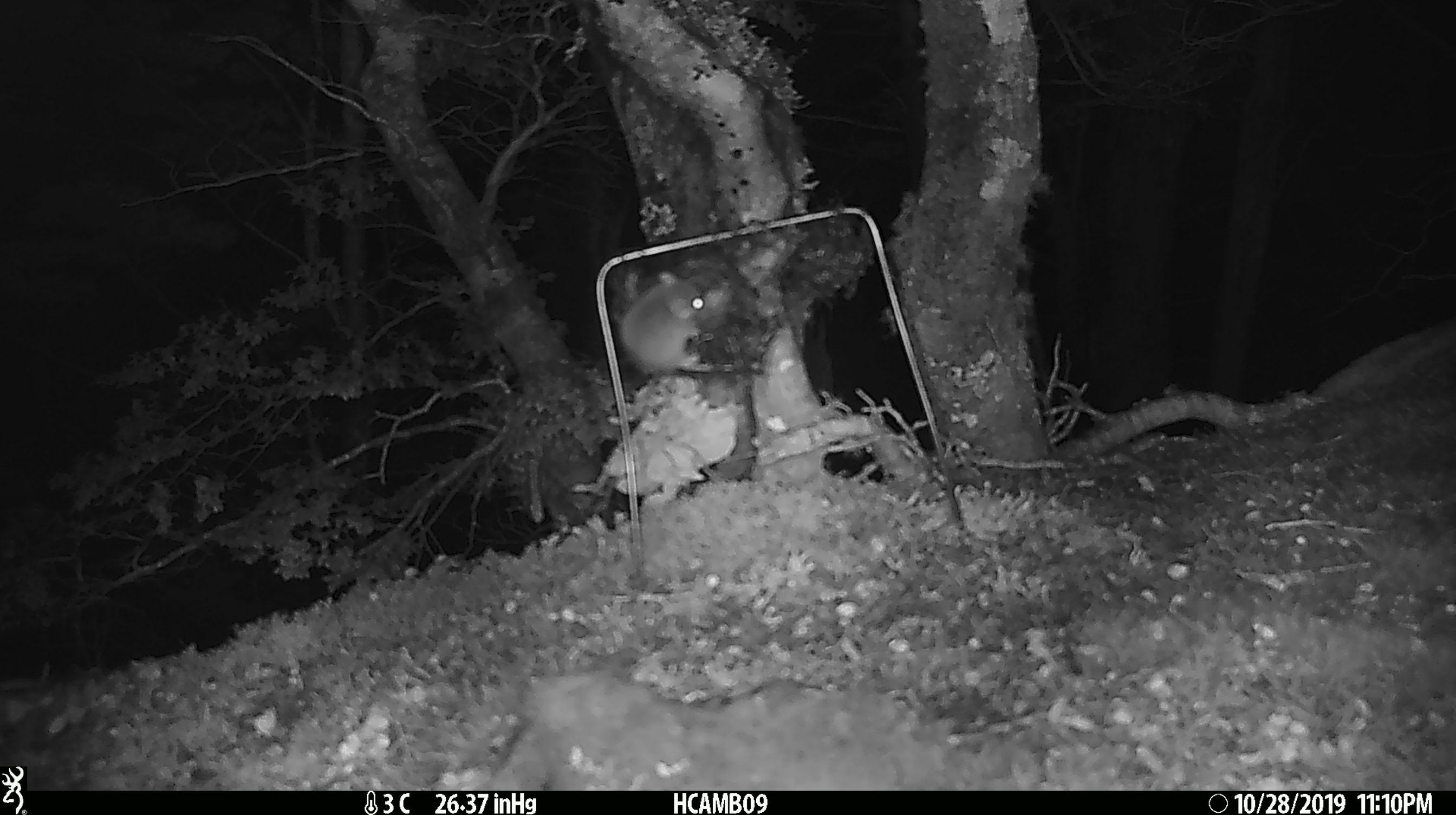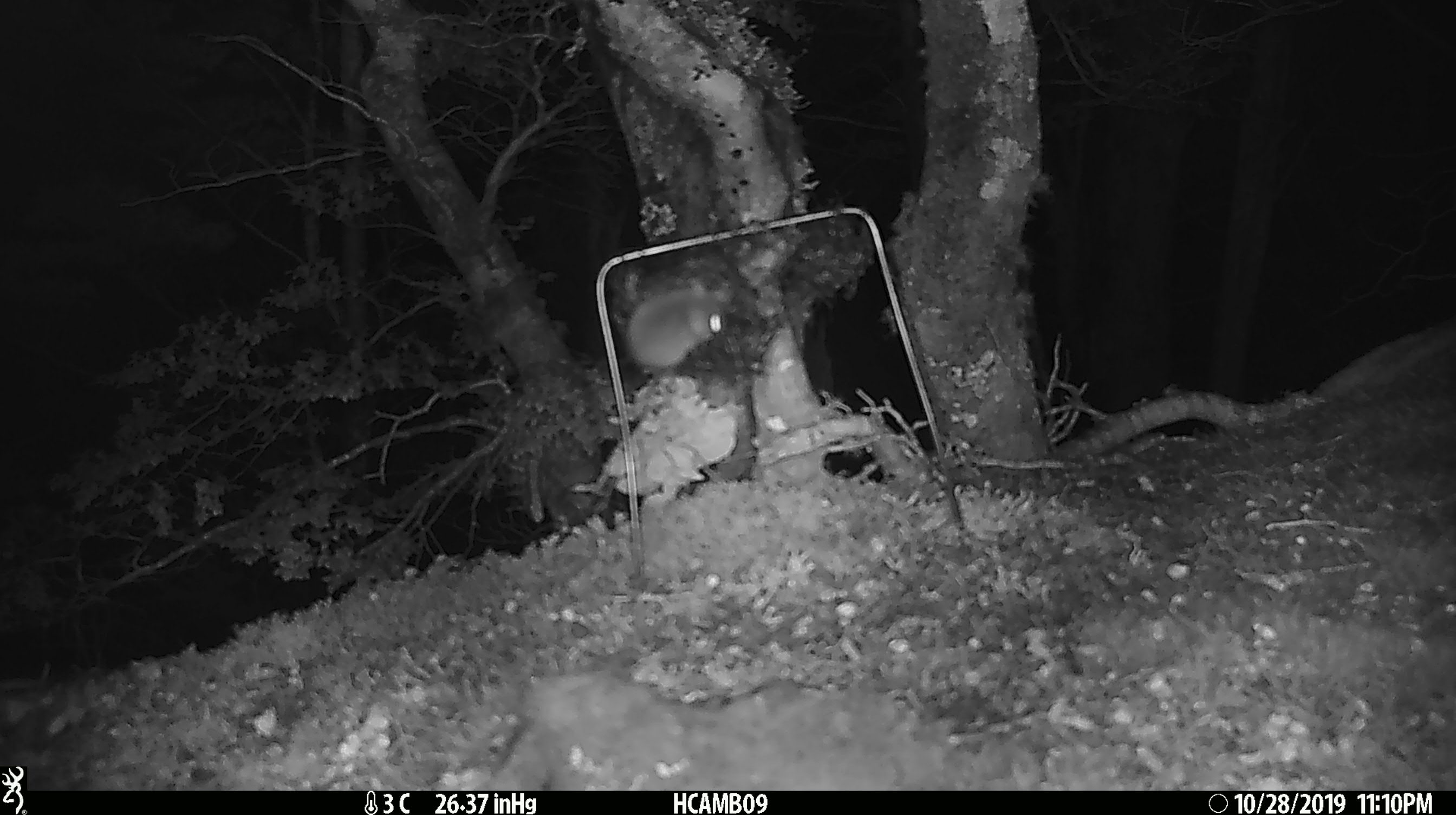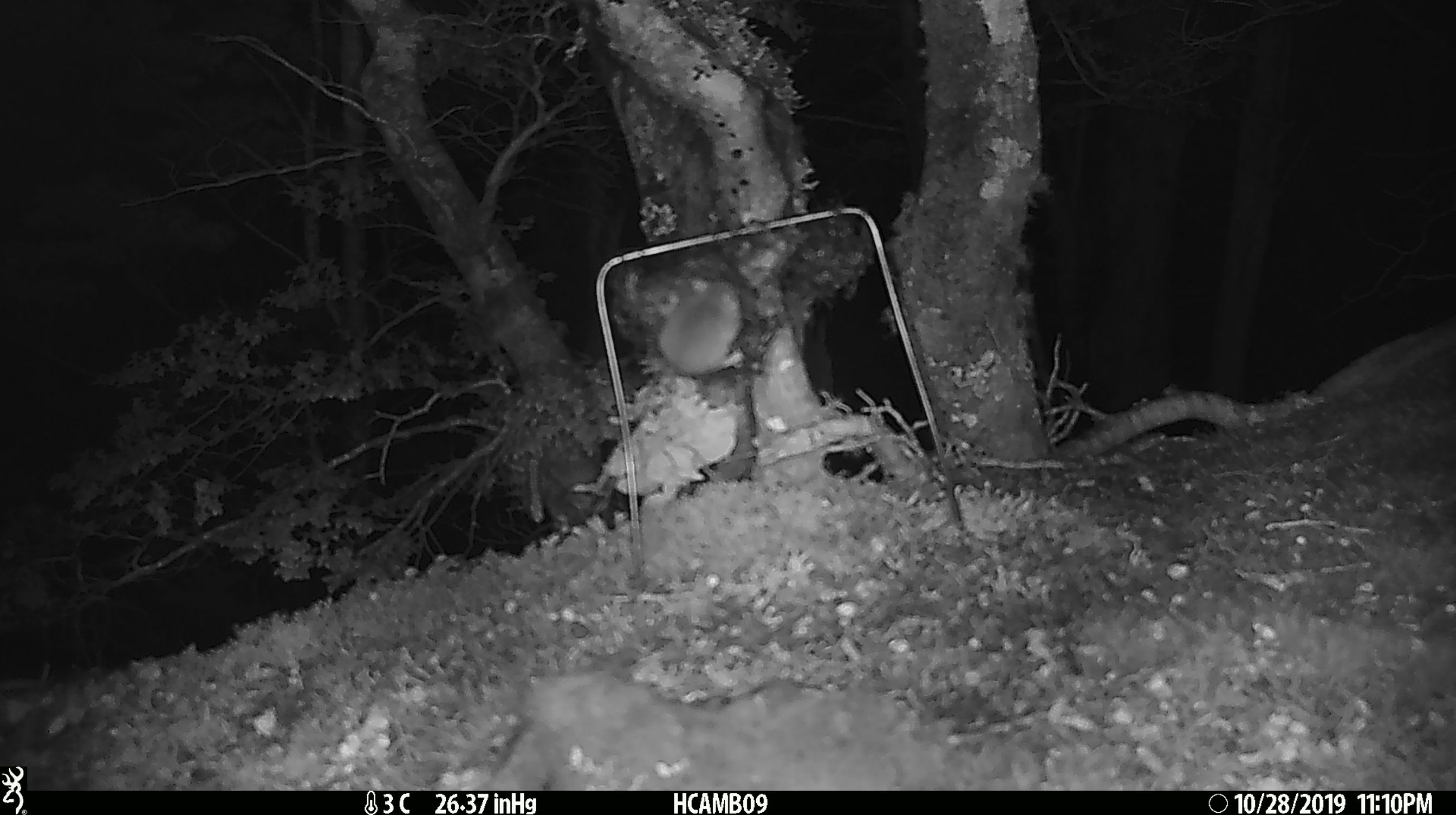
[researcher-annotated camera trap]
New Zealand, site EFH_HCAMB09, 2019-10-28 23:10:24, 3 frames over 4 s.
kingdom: Animalia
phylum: Chordata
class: Mammalia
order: Rodentia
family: Muridae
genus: Mus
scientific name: Mus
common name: mouse